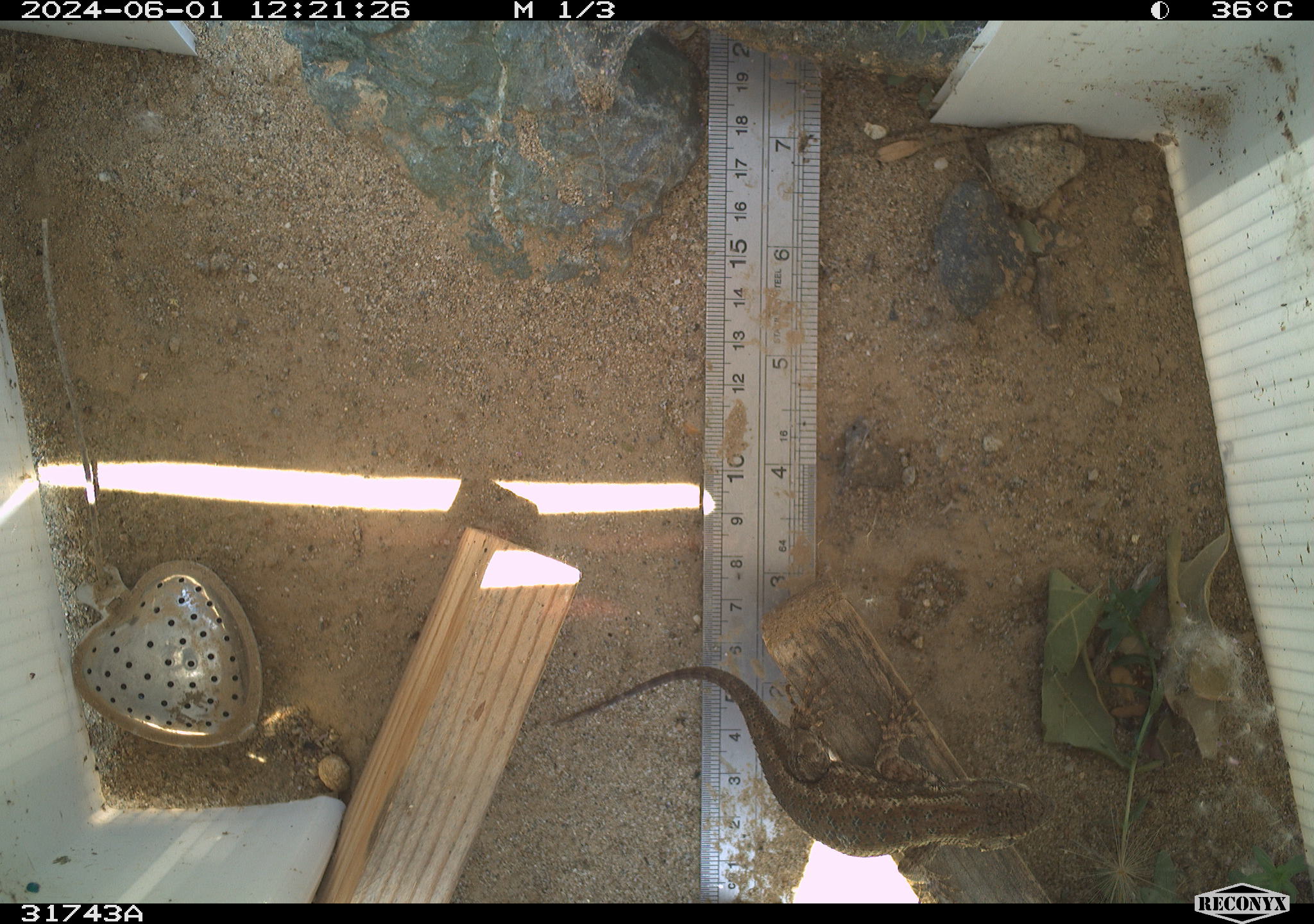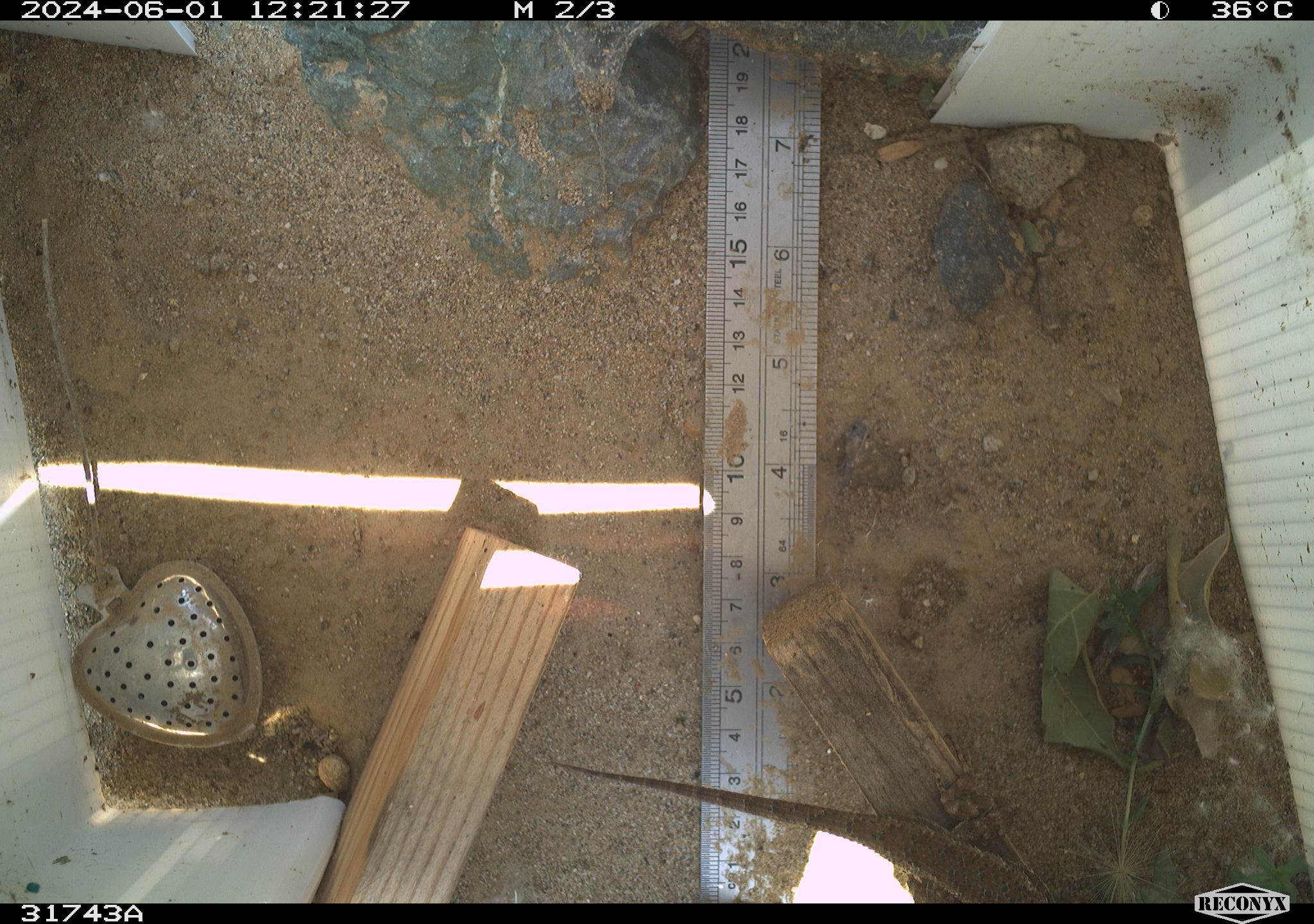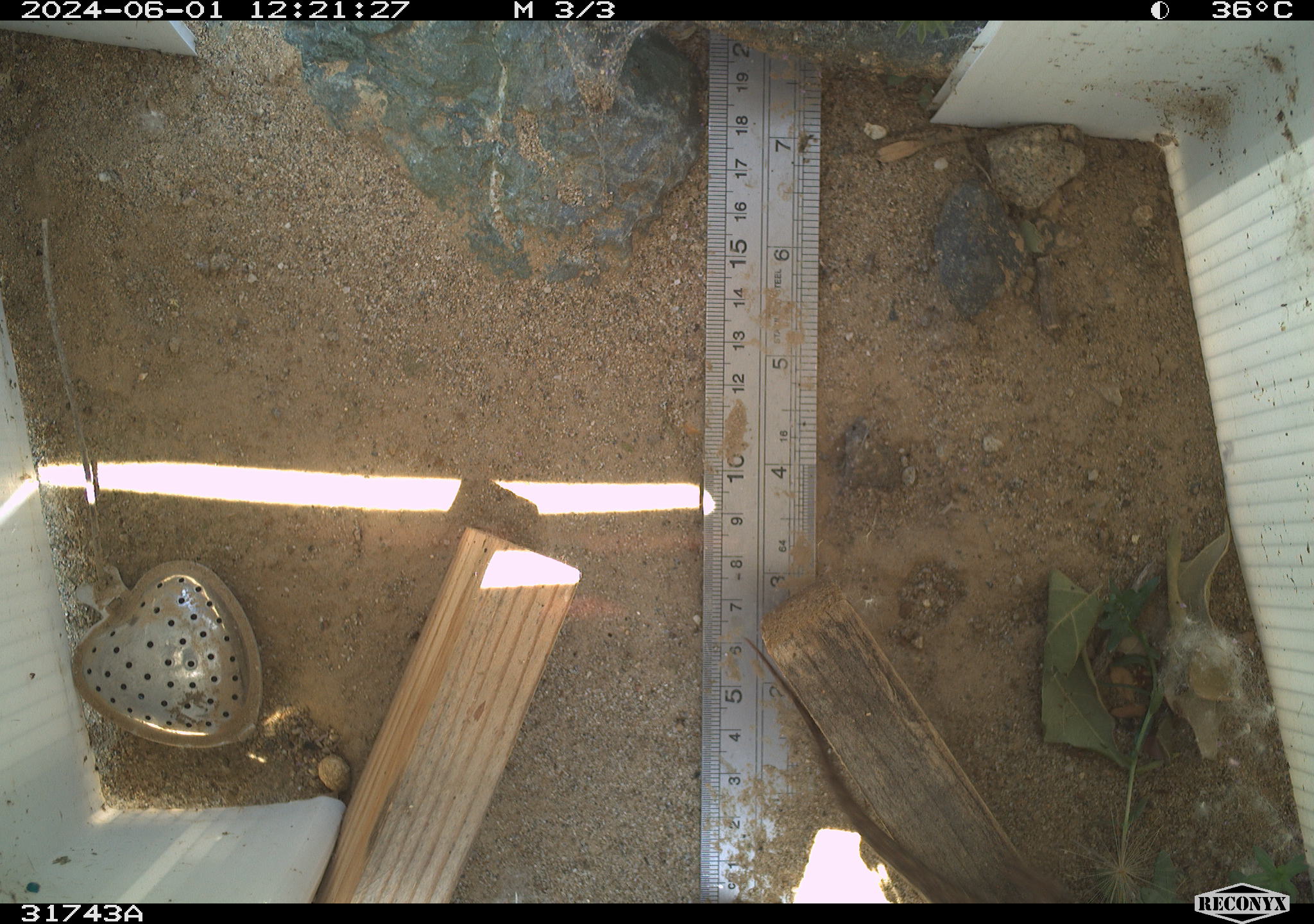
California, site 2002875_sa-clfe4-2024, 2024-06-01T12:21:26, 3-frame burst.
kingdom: Animalia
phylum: Chordata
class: Reptilia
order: Squamata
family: Phrynosomatidae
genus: Sceloporus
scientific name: Sceloporus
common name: spiny lizards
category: sceloporus species